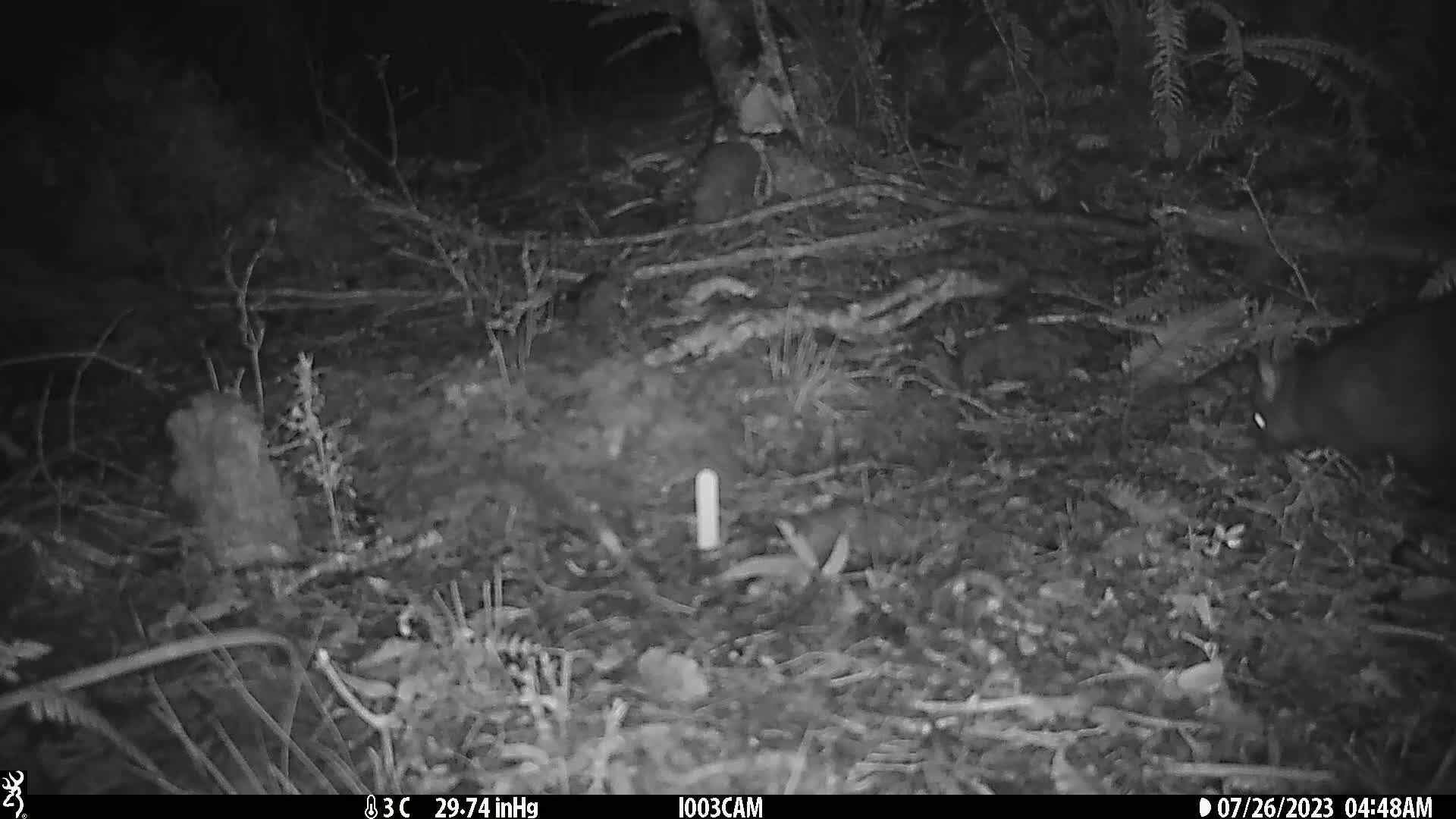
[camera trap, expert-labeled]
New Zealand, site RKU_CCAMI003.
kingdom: Animalia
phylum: Chordata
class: Mammalia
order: Diprotodontia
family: Phalangeridae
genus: Trichosurus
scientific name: Trichosurus vulpecula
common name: common brushtail possum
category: possum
Possum (common brushtail possum) (Trichosurus vulpecula).